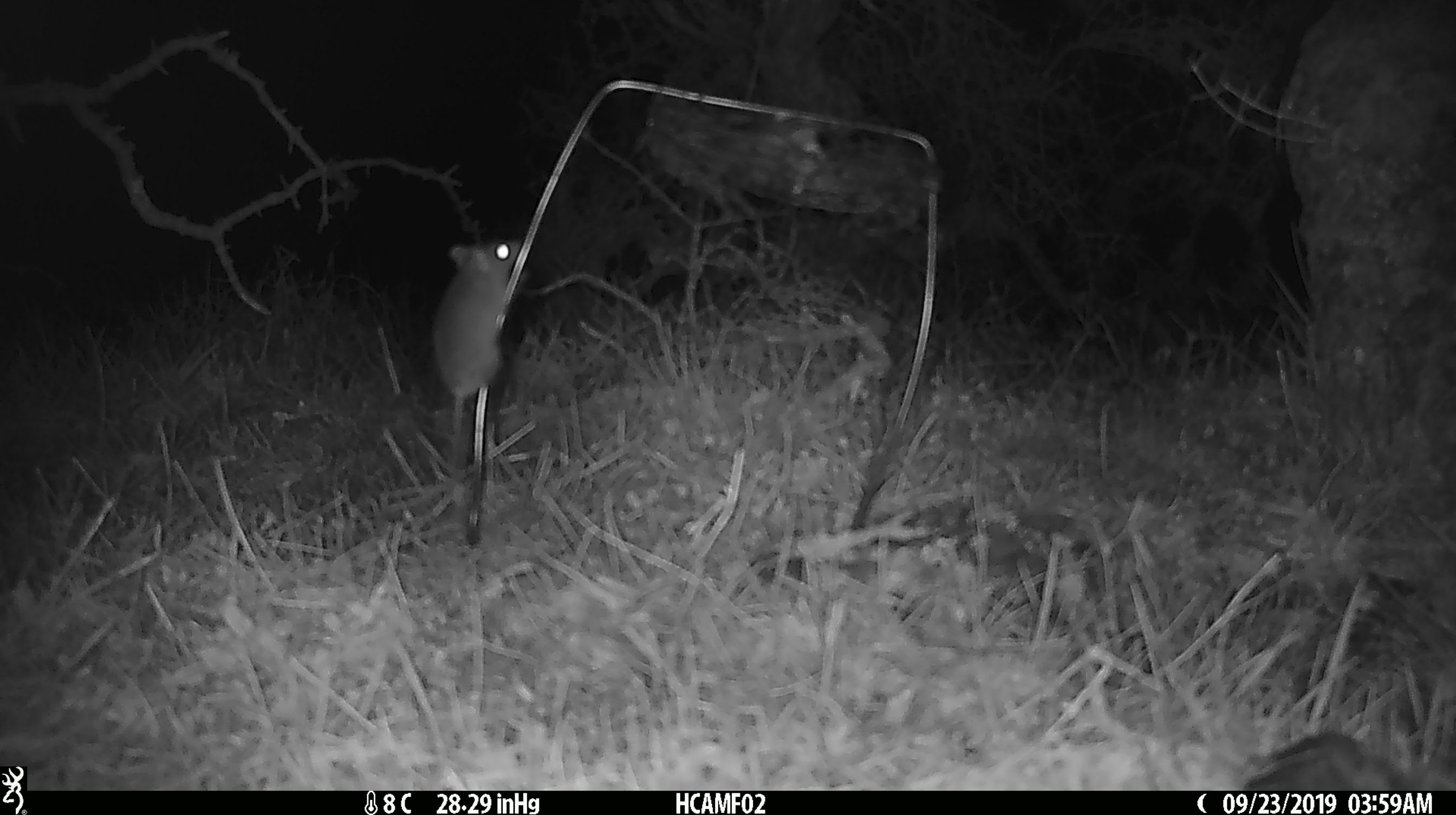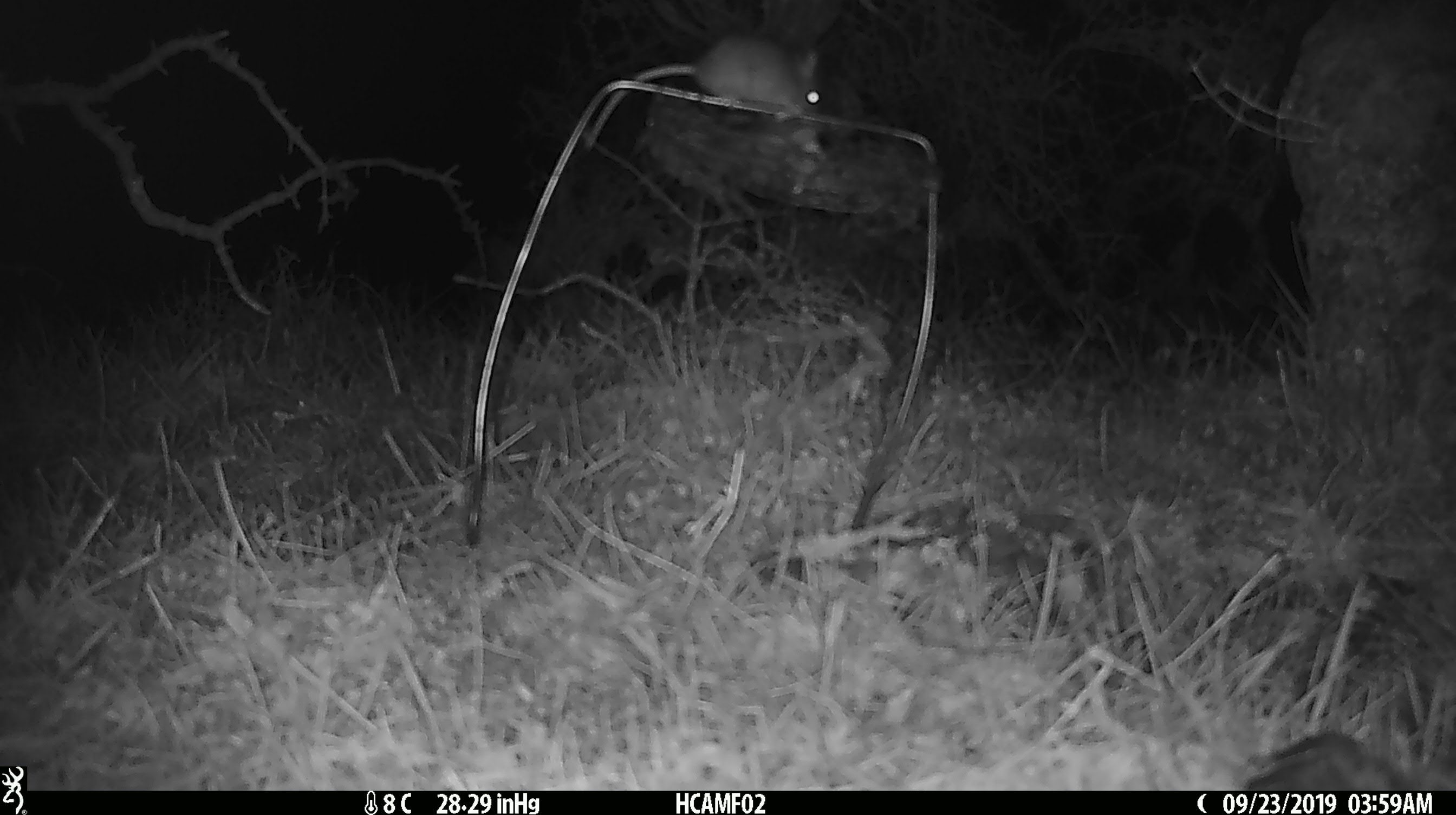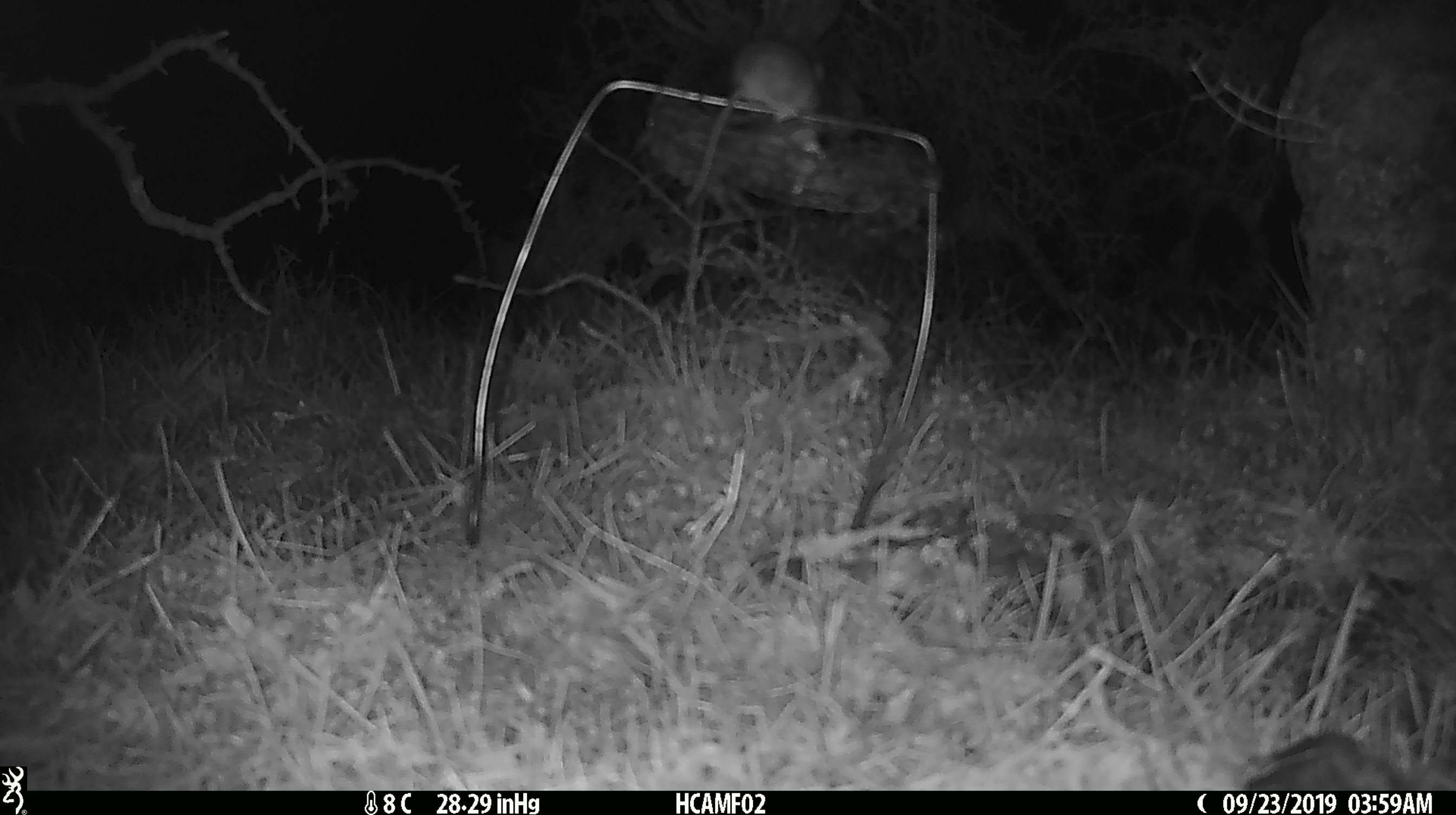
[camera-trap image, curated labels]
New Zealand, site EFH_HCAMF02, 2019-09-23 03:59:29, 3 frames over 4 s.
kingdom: Animalia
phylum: Chordata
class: Mammalia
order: Rodentia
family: Muridae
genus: Mus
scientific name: Mus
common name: mouse